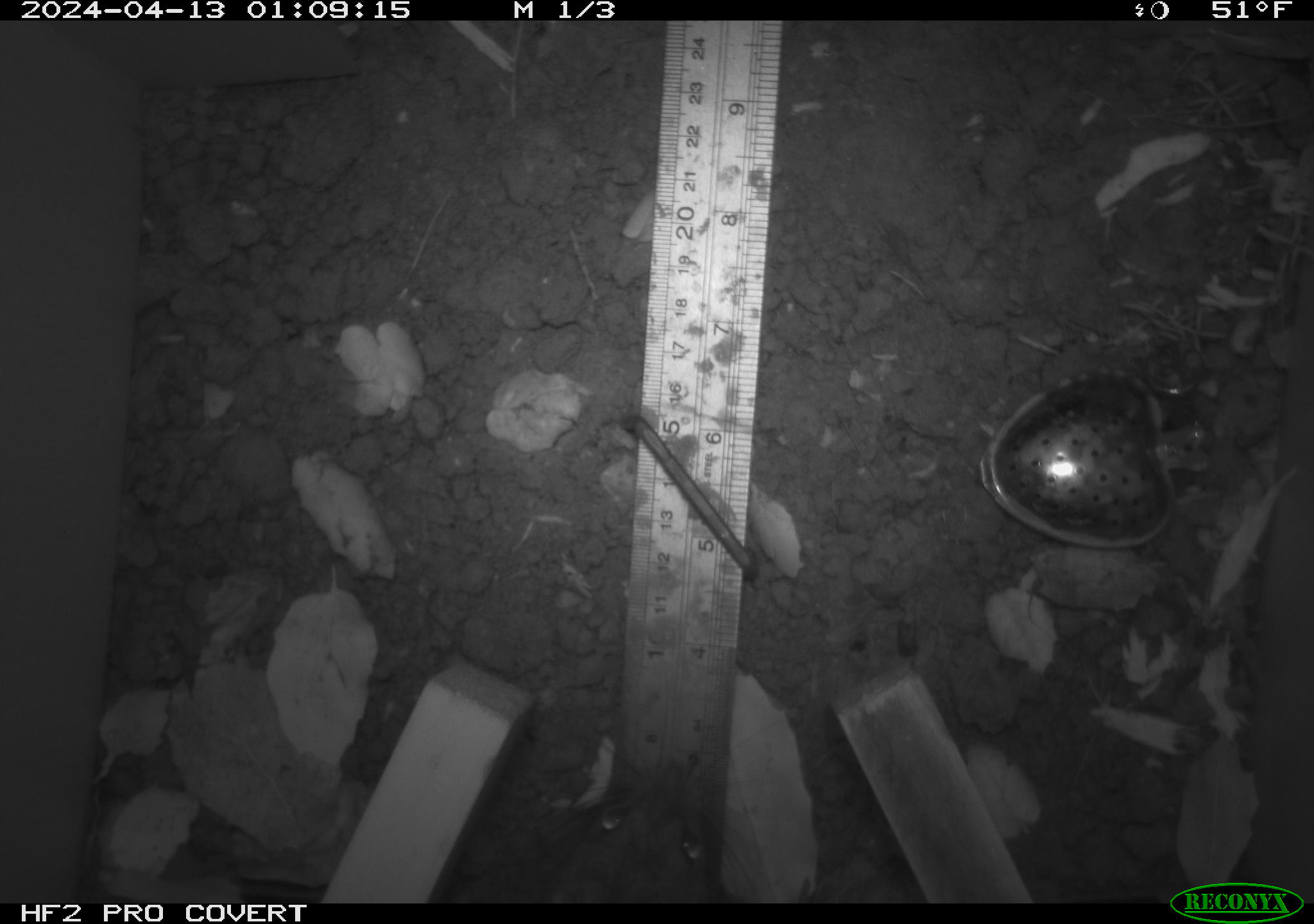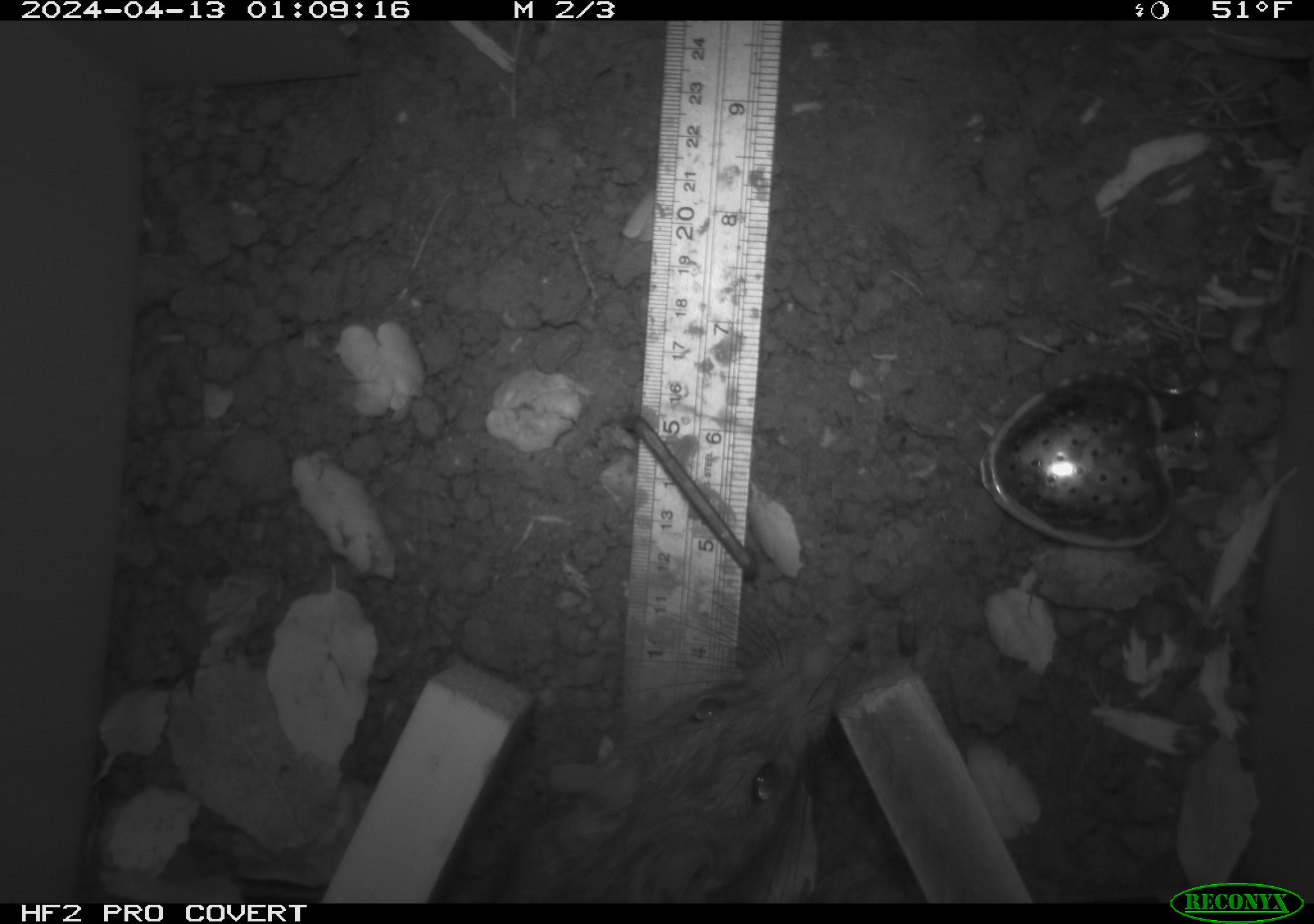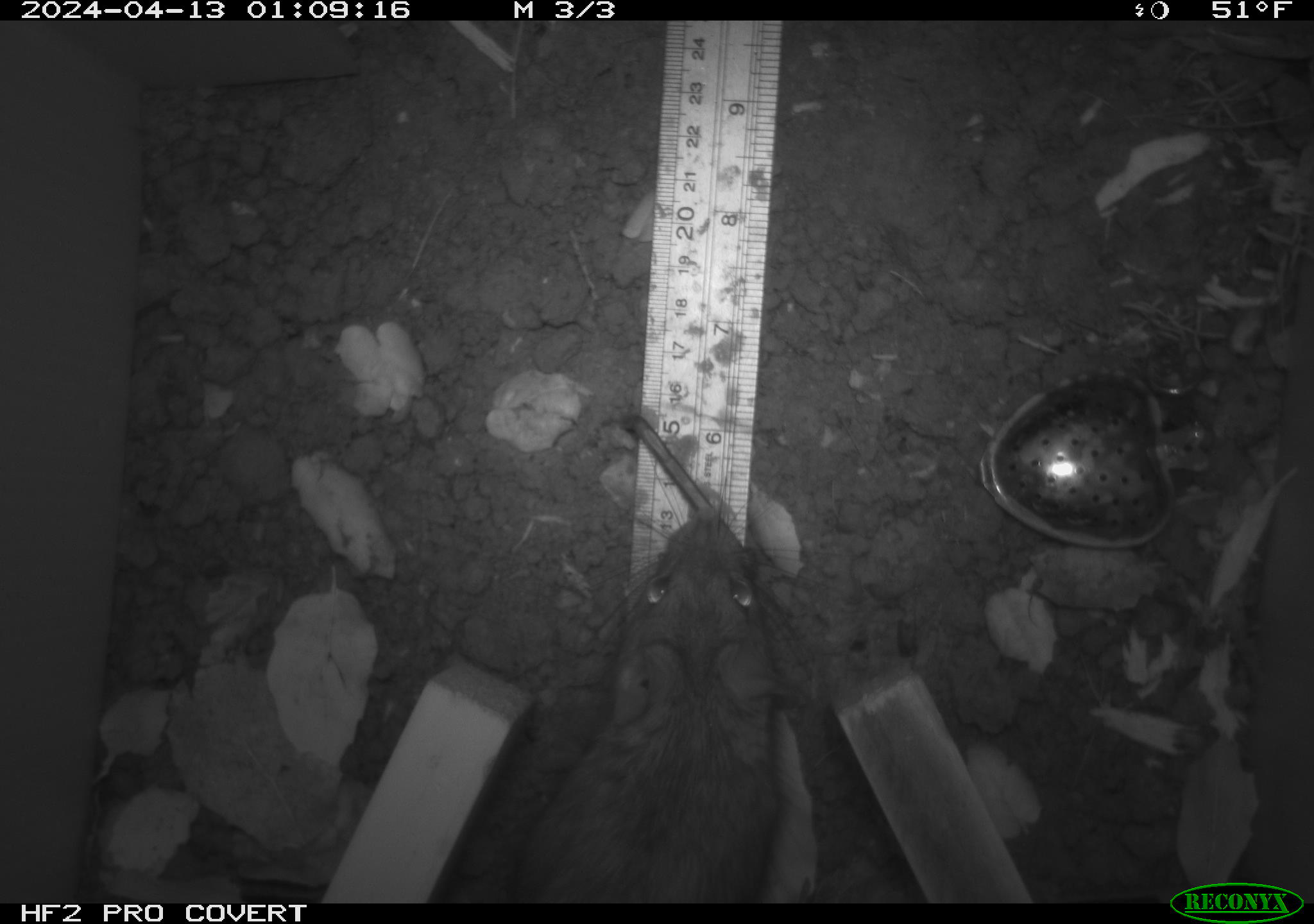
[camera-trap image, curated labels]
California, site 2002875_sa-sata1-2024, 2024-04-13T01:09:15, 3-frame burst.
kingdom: Animalia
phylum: Chordata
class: Mammalia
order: Rodentia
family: Muridae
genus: Rattus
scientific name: Rattus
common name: rat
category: rattus species